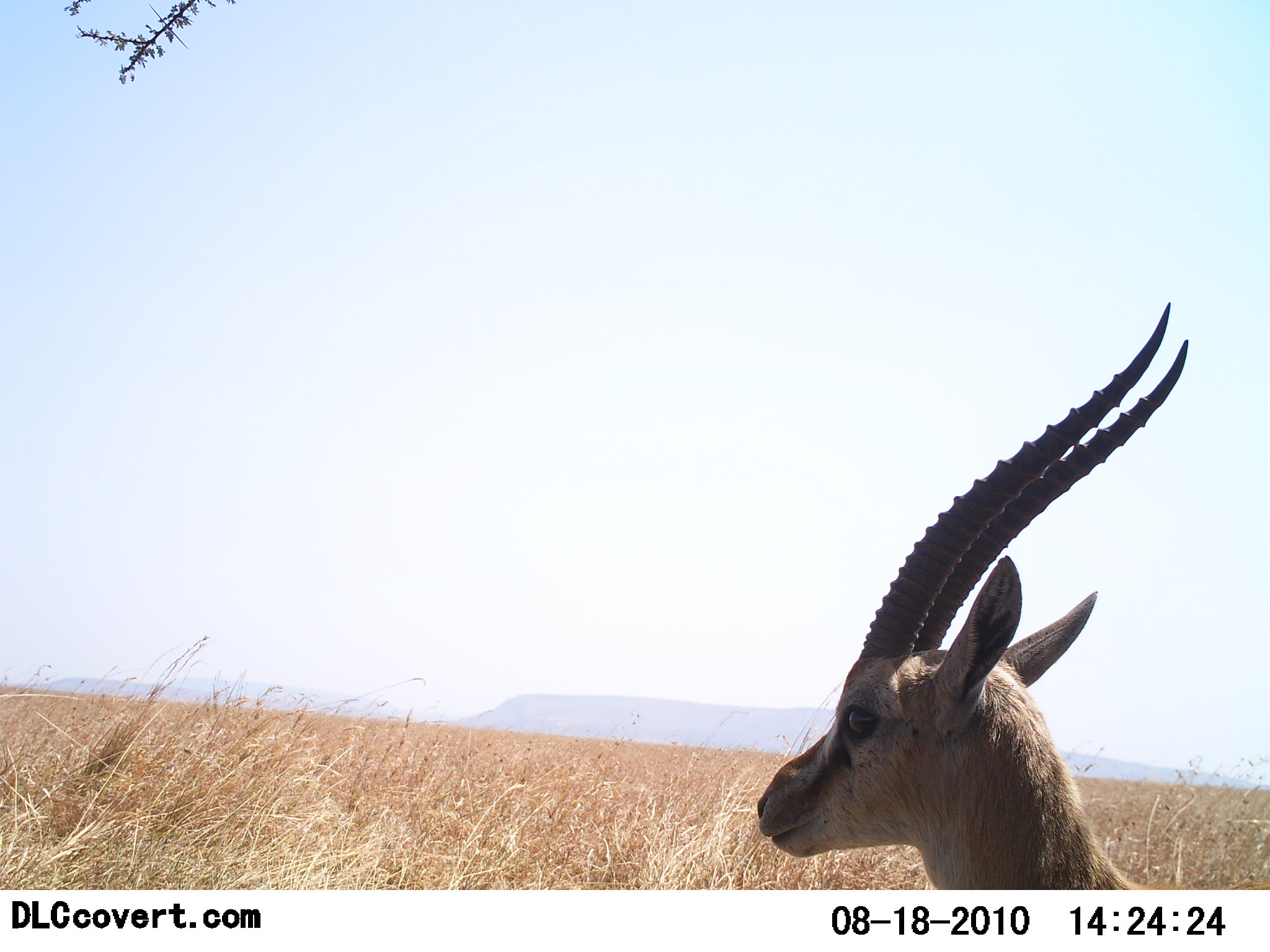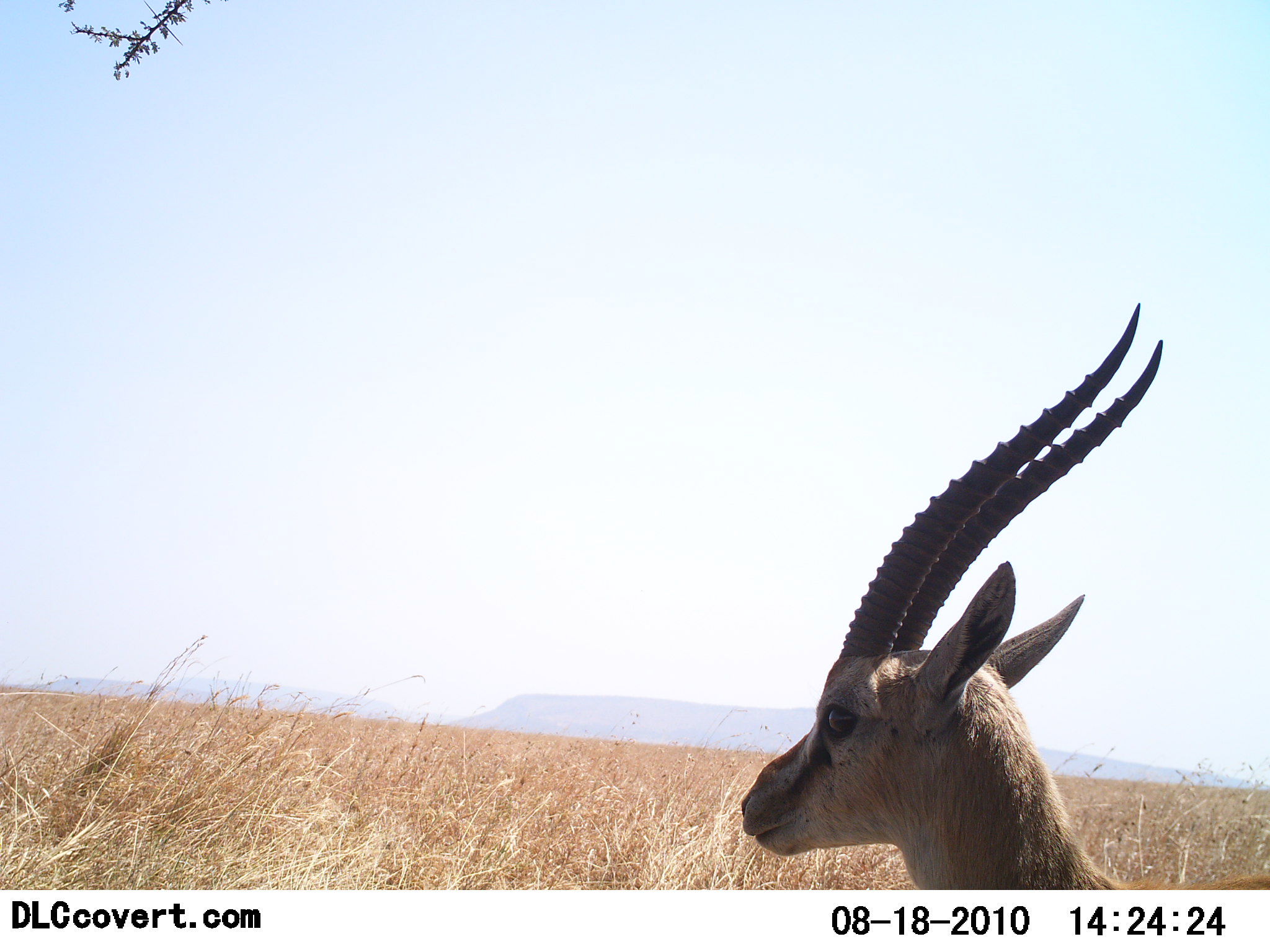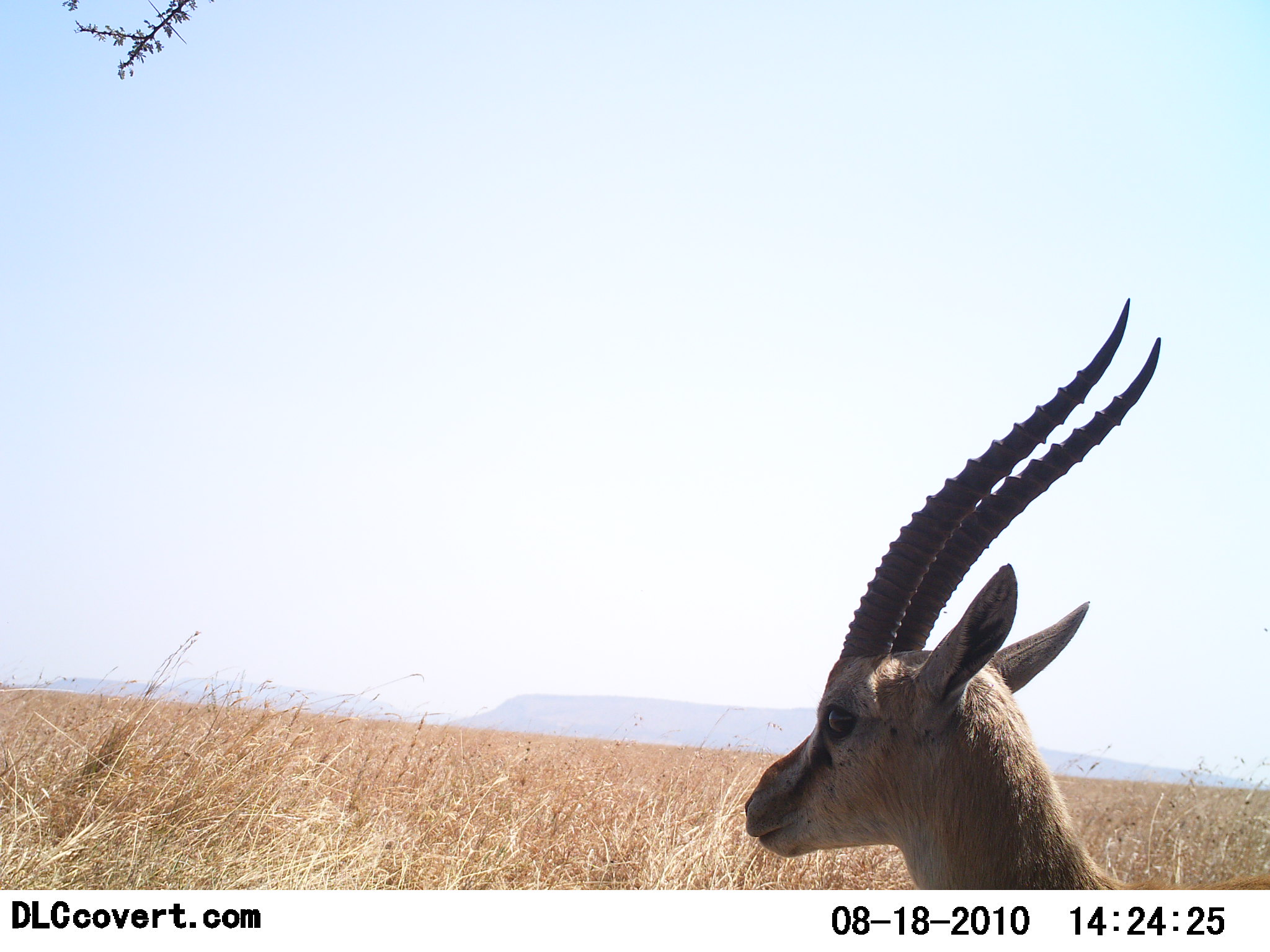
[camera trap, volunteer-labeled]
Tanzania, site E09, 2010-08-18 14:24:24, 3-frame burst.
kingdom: Animalia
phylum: Chordata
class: Mammalia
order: Artiodactyla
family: Bovidae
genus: Eudorcas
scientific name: Eudorcas thomsonii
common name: thomson's gazelle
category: gazellethomsons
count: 1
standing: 100%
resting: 0%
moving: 0%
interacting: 0%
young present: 0%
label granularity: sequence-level